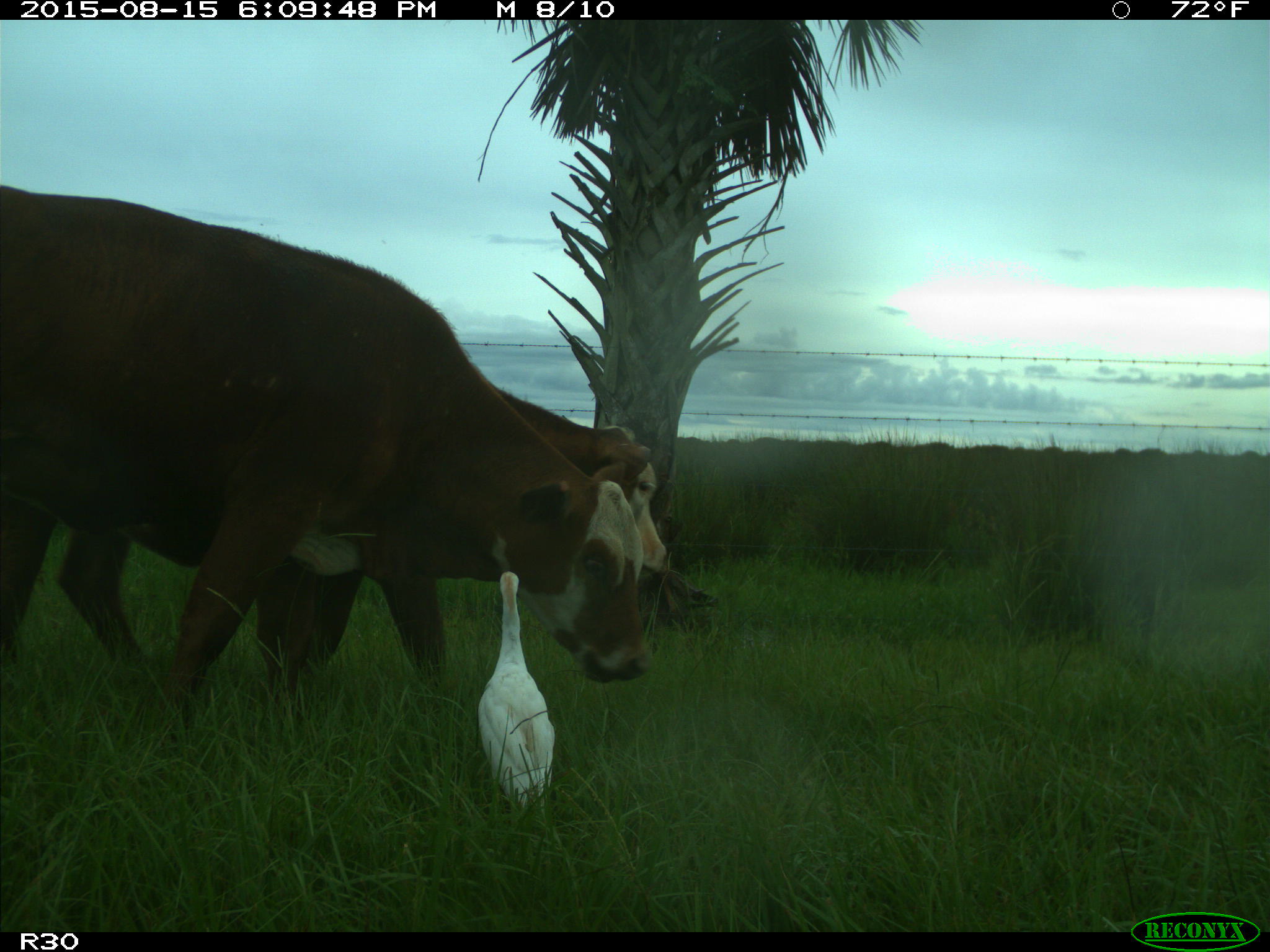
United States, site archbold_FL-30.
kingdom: Animalia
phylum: Chordata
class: Mammalia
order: Artiodactyla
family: Bovidae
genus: Bos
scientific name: Bos taurus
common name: domestic cow